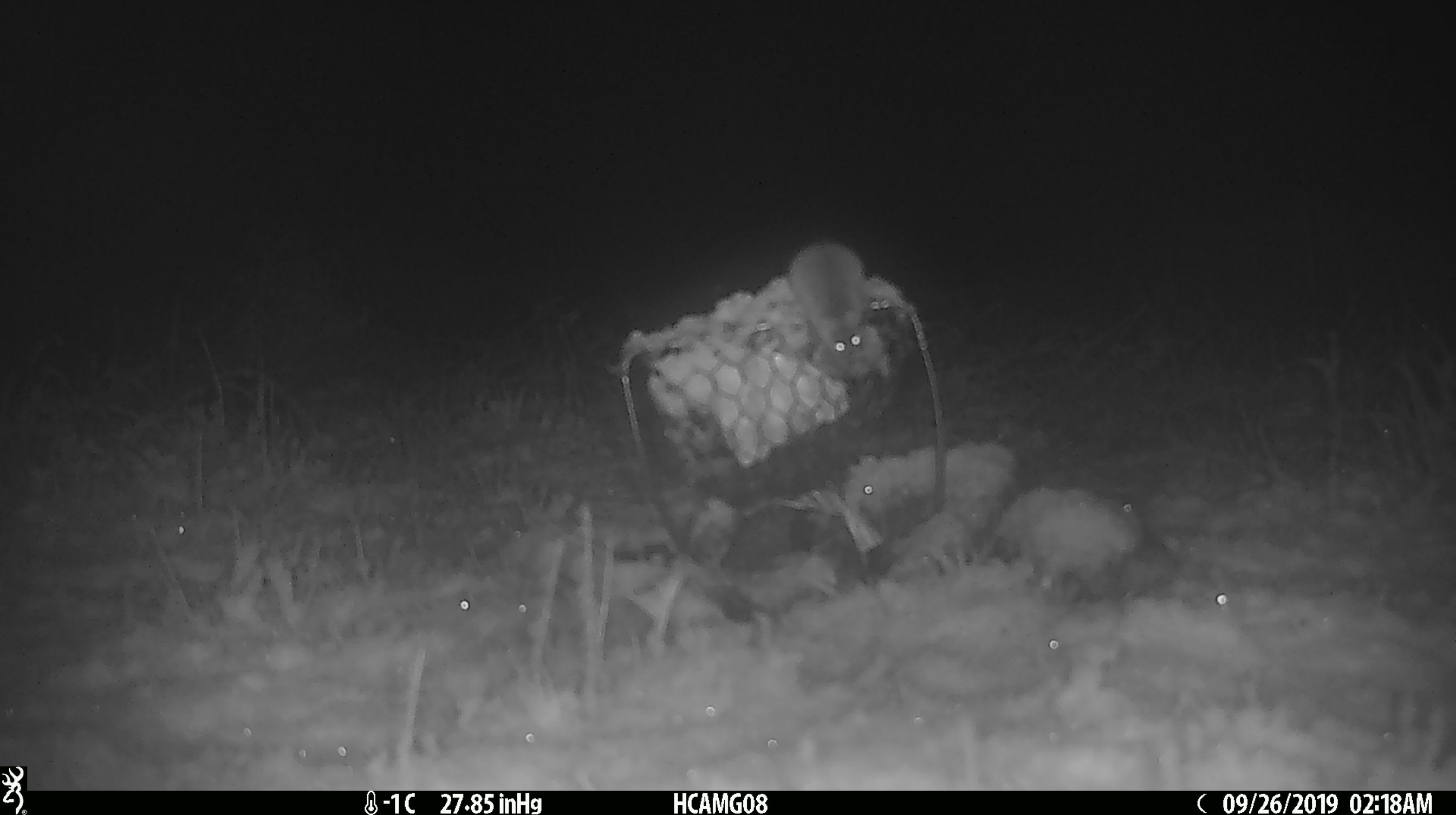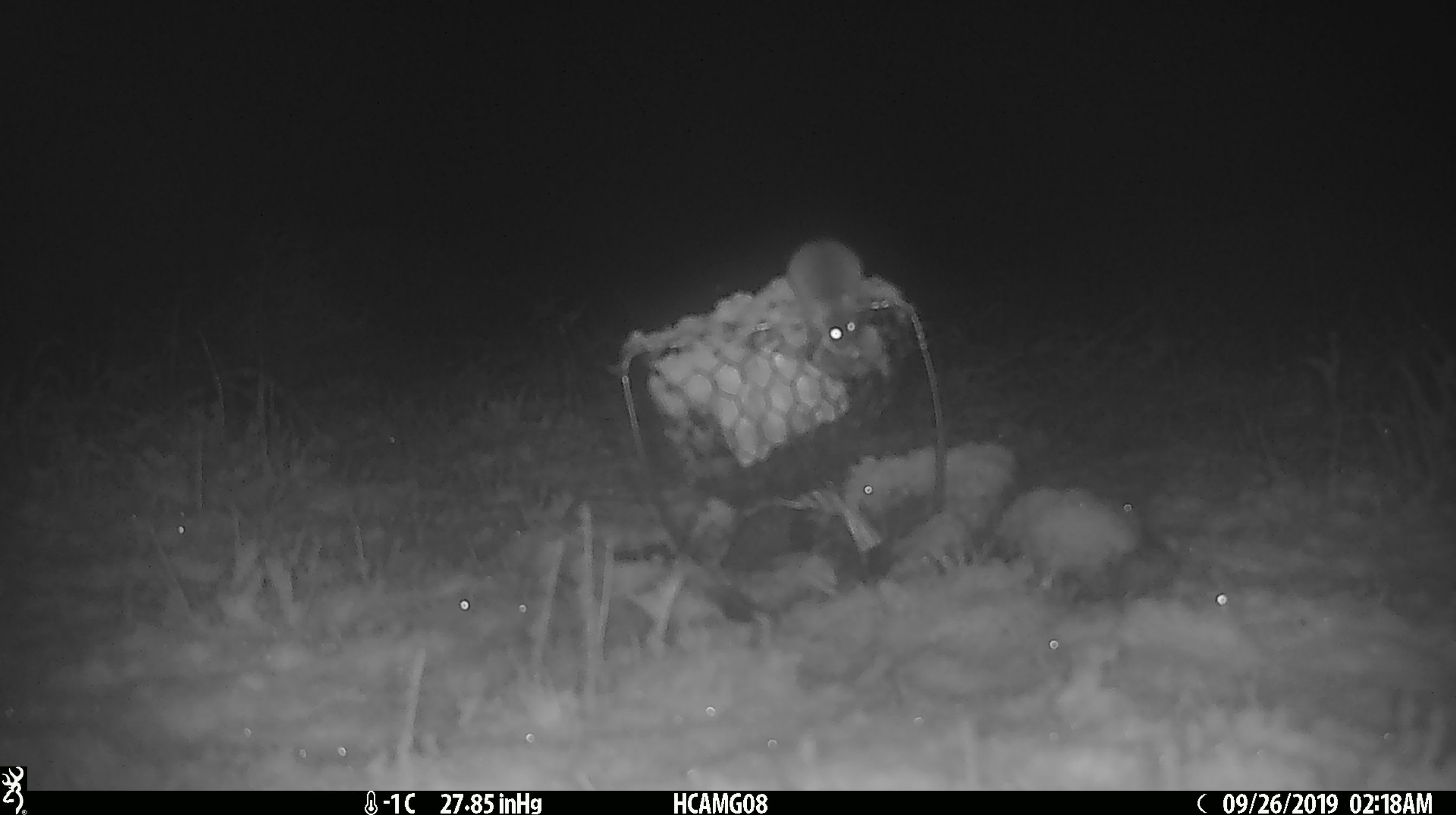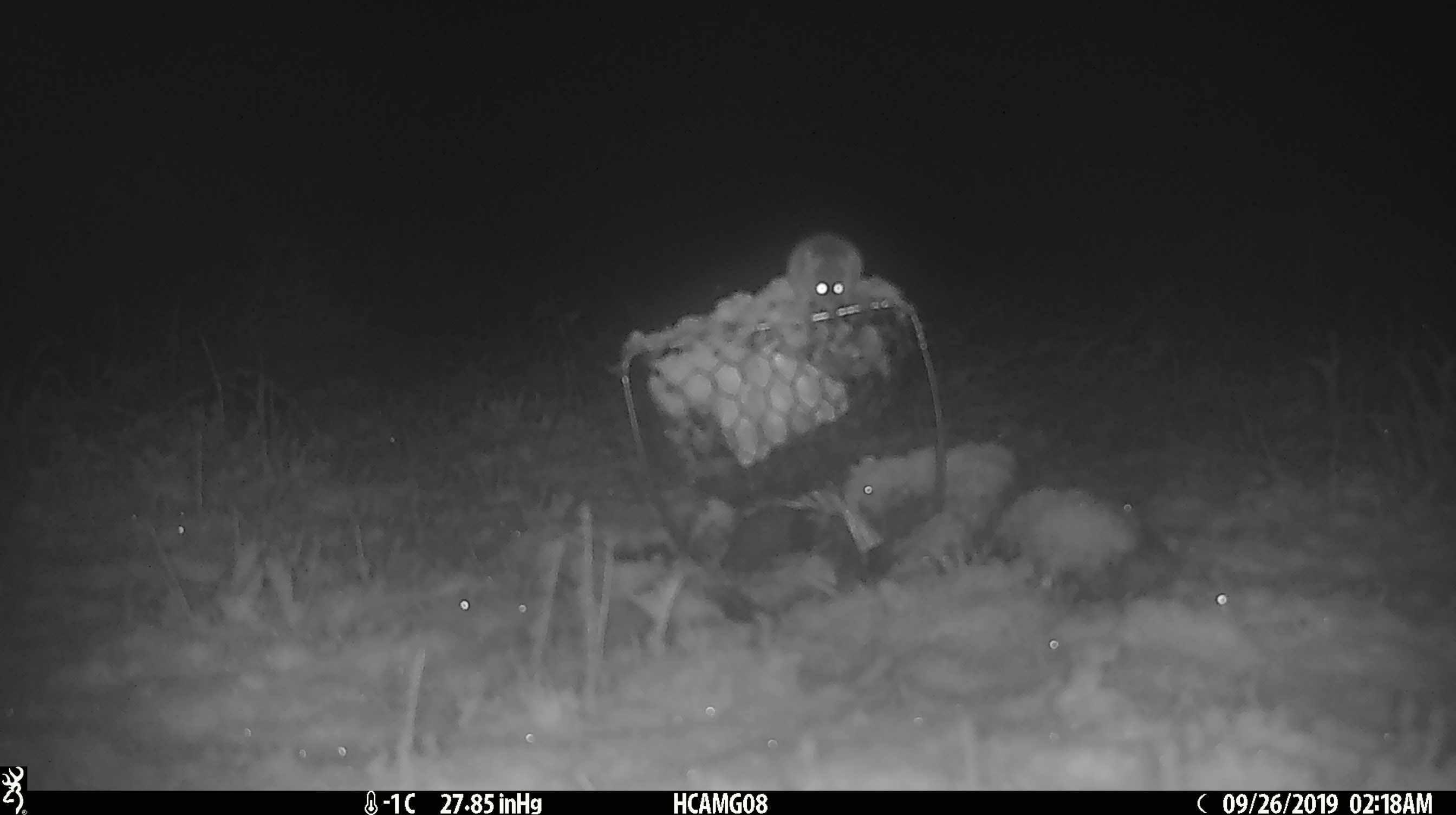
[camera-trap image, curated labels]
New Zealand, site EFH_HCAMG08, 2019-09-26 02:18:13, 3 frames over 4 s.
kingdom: Animalia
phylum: Chordata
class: Mammalia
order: Rodentia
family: Muridae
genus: Mus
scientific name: Mus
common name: mouse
Mouse (Mus).